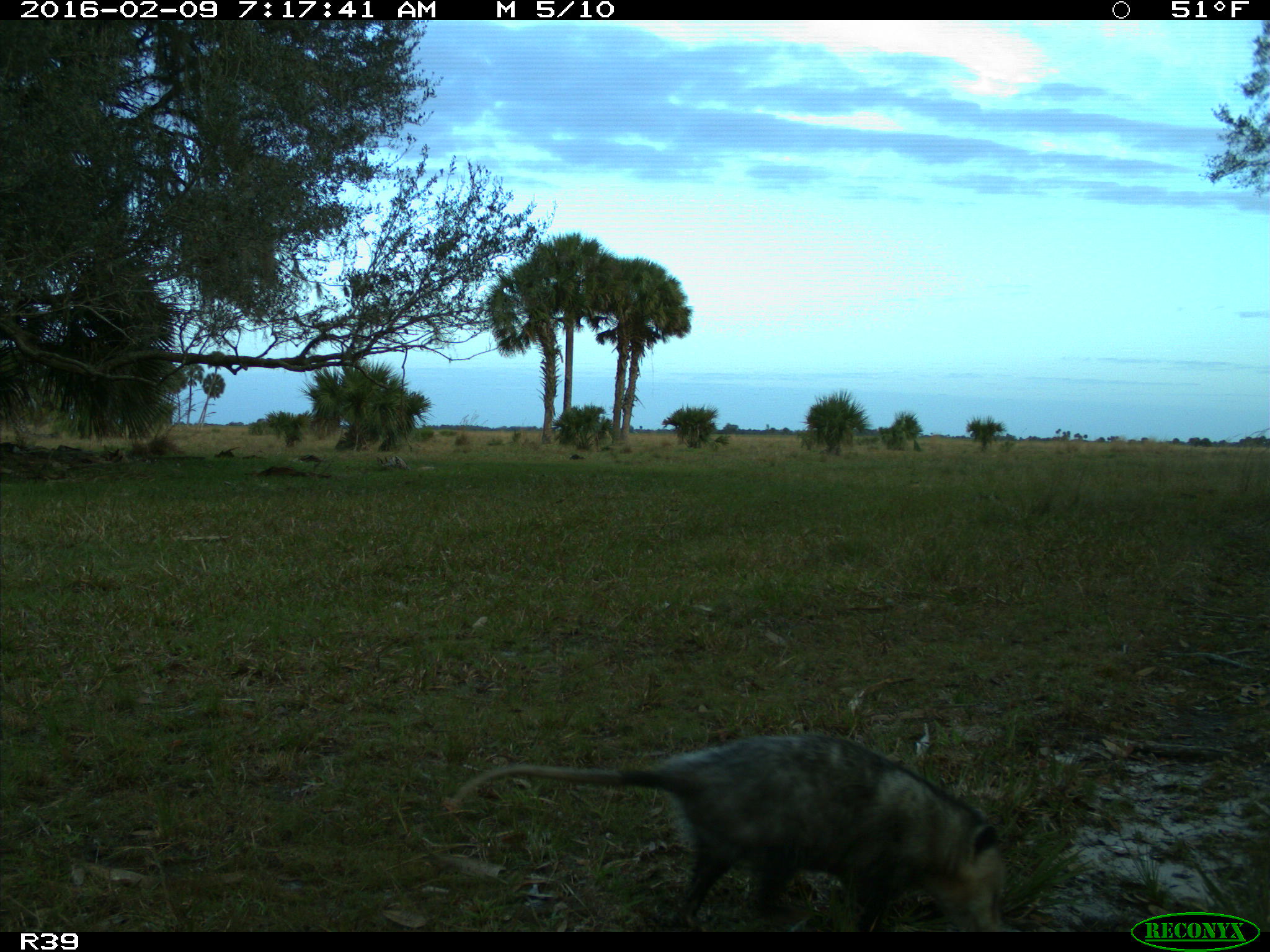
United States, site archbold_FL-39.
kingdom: Animalia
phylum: Chordata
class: Mammalia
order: Didelphimorphia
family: Didelphidae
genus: Didelphis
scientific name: Didelphis virginiana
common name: virginia opossum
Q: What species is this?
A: Didelphis virginiana (virginia opossum).